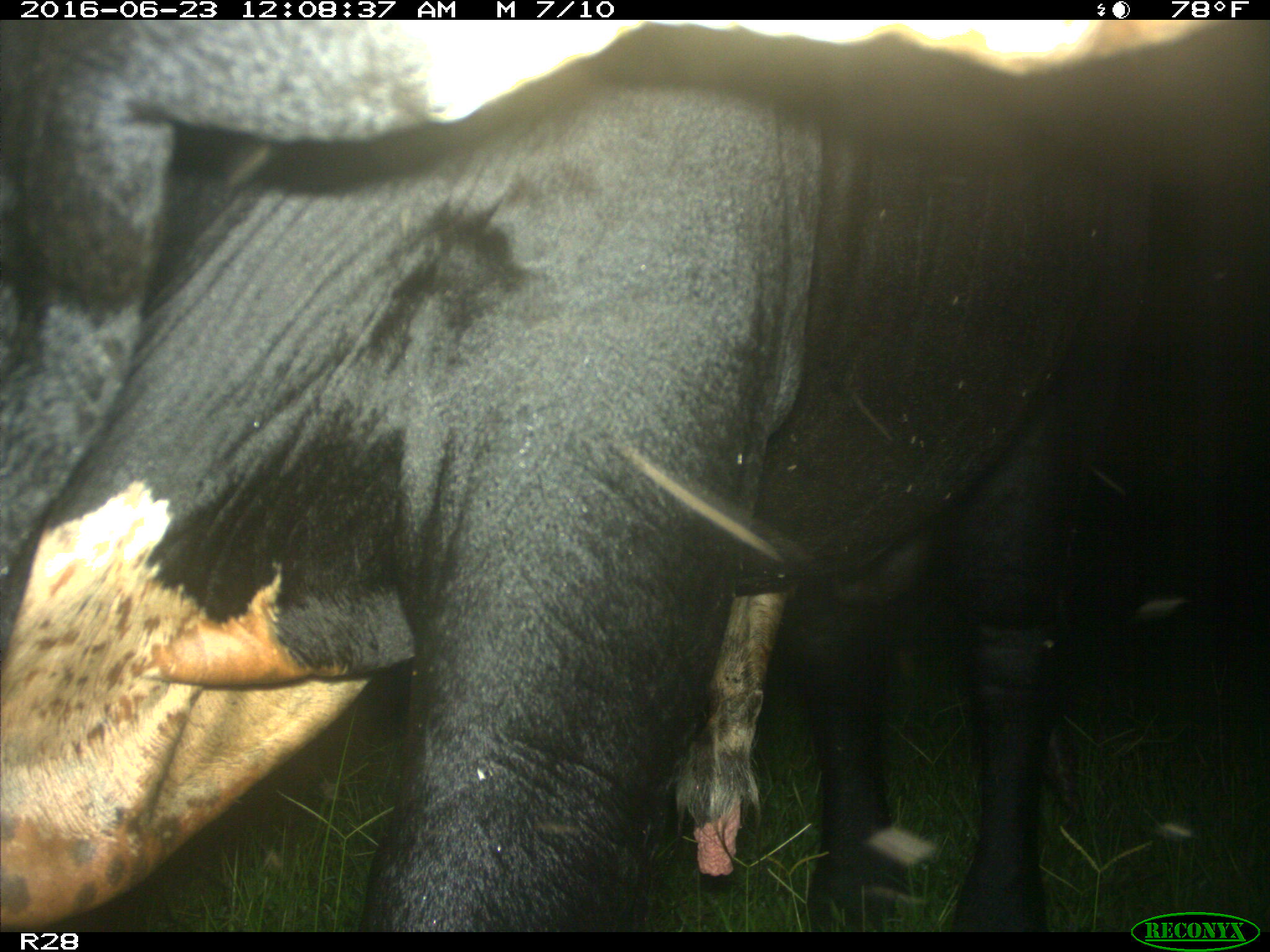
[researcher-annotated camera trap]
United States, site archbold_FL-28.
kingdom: Animalia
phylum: Chordata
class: Mammalia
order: Artiodactyla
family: Bovidae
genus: Bos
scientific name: Bos taurus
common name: domestic cow